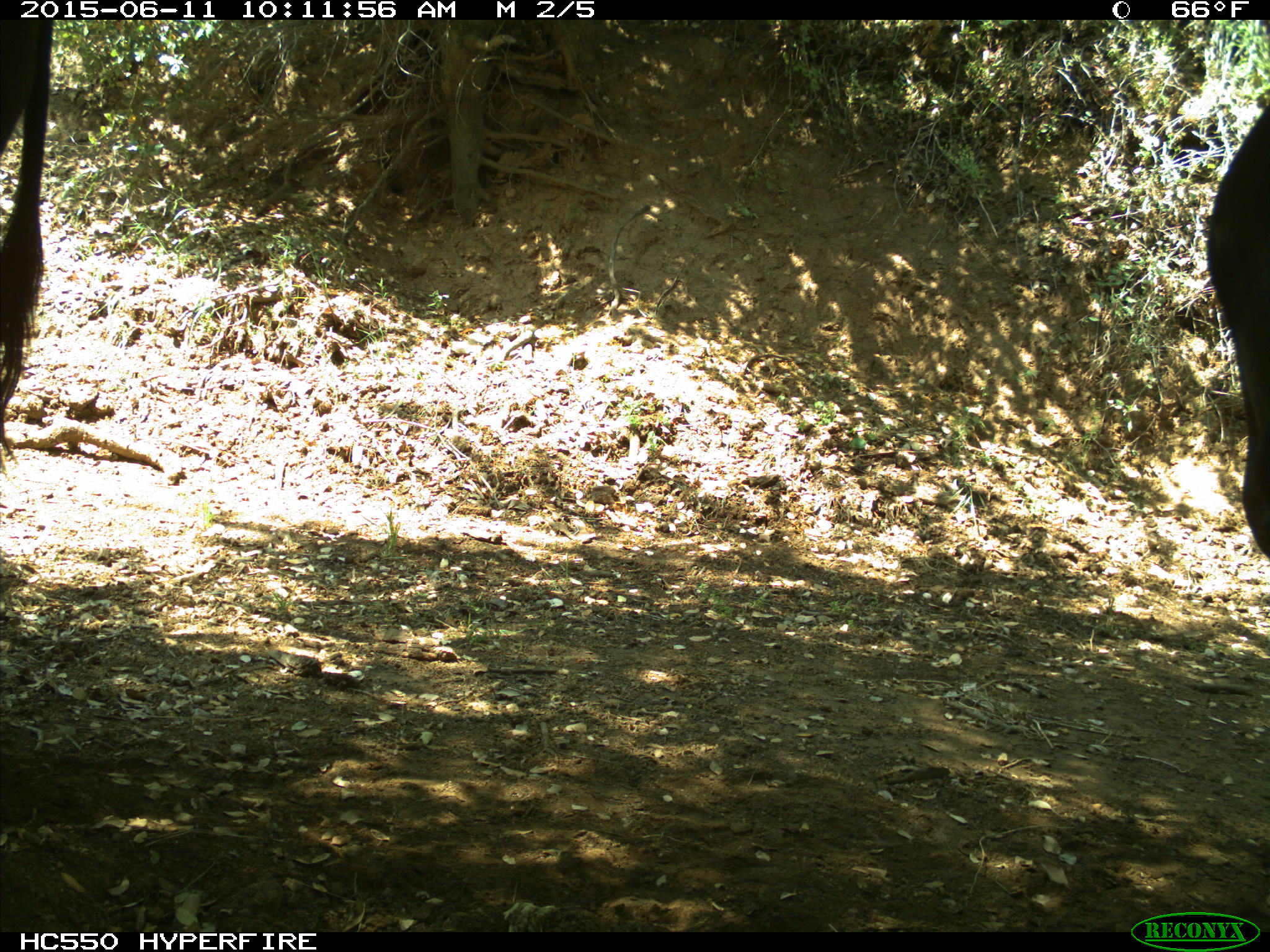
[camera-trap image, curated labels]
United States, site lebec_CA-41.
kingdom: Animalia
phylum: Chordata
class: Mammalia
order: Artiodactyla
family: Bovidae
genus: Bos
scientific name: Bos taurus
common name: domestic cow